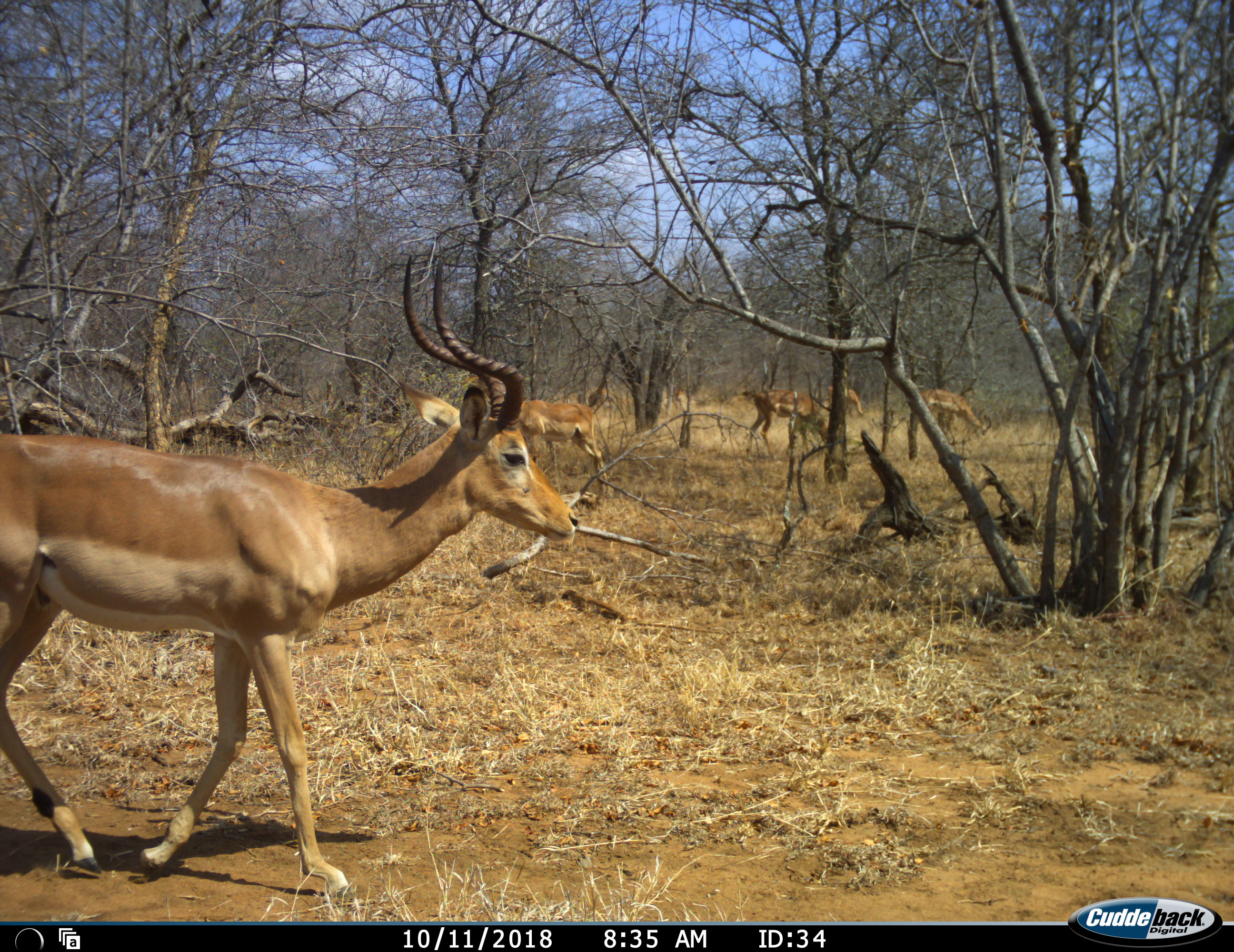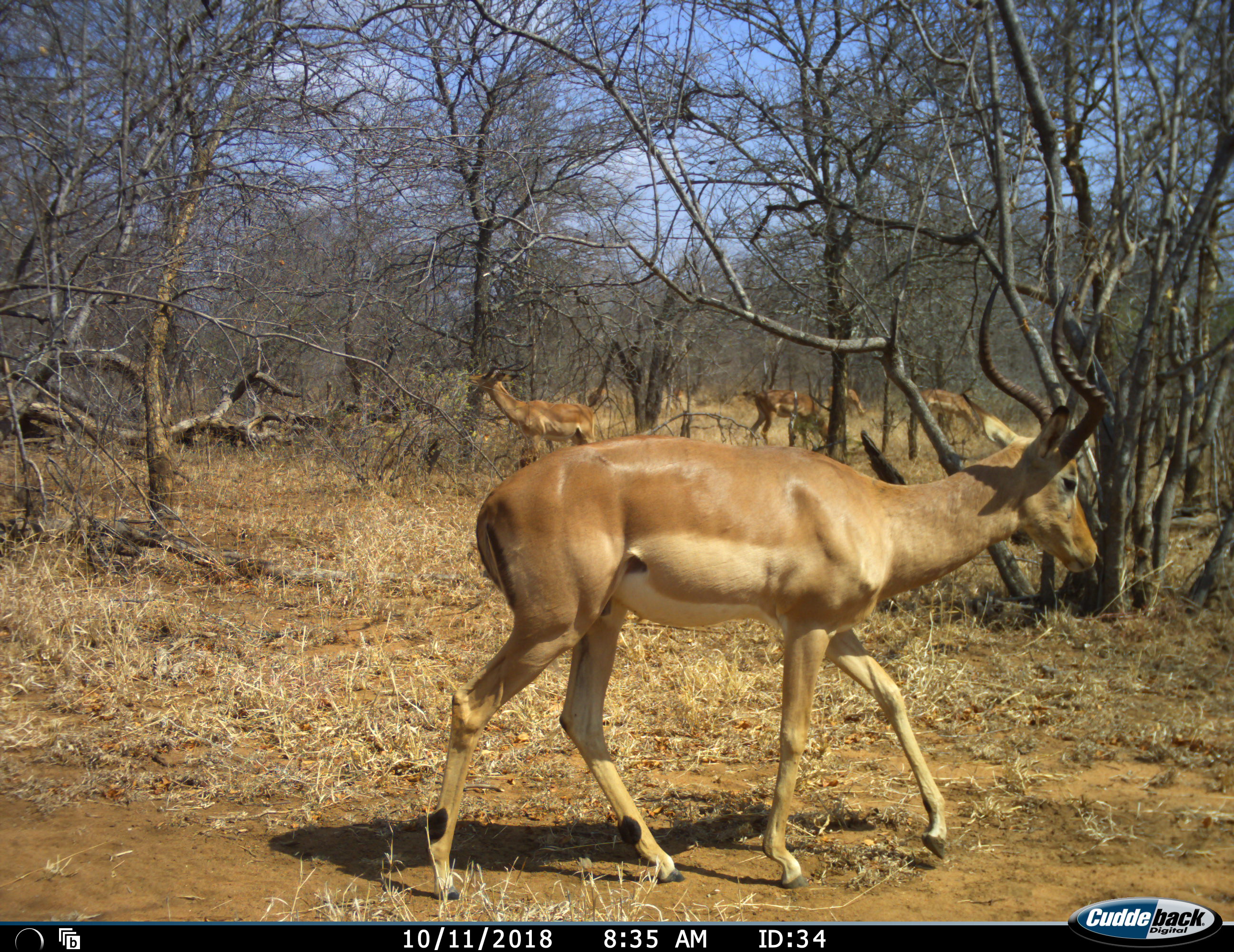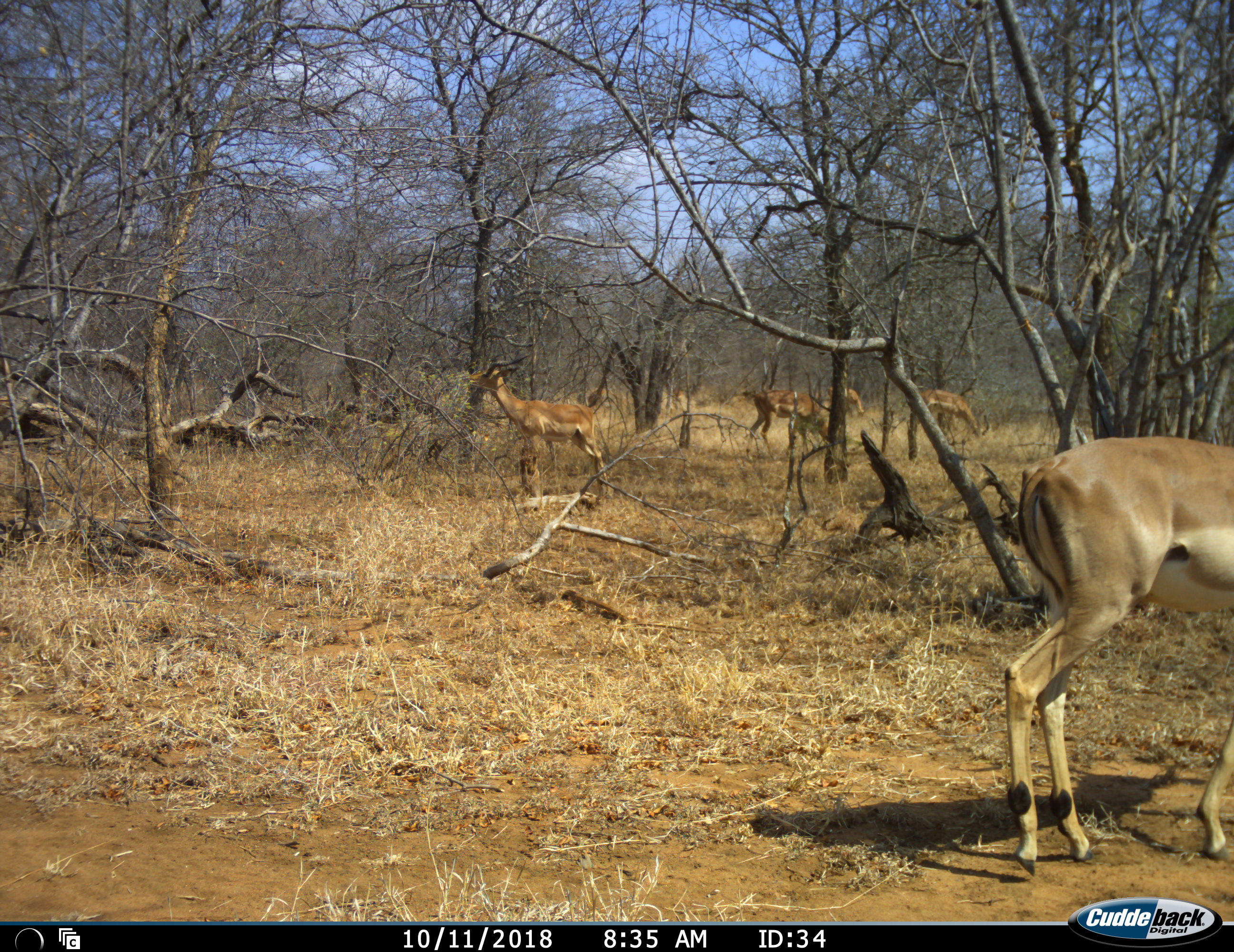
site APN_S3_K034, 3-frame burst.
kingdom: Animalia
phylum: Chordata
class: Mammalia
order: Artiodactyla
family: Bovidae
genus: Aepyceros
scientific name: Aepyceros melampus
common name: impala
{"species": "impala (Aepyceros melampus)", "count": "6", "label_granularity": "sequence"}